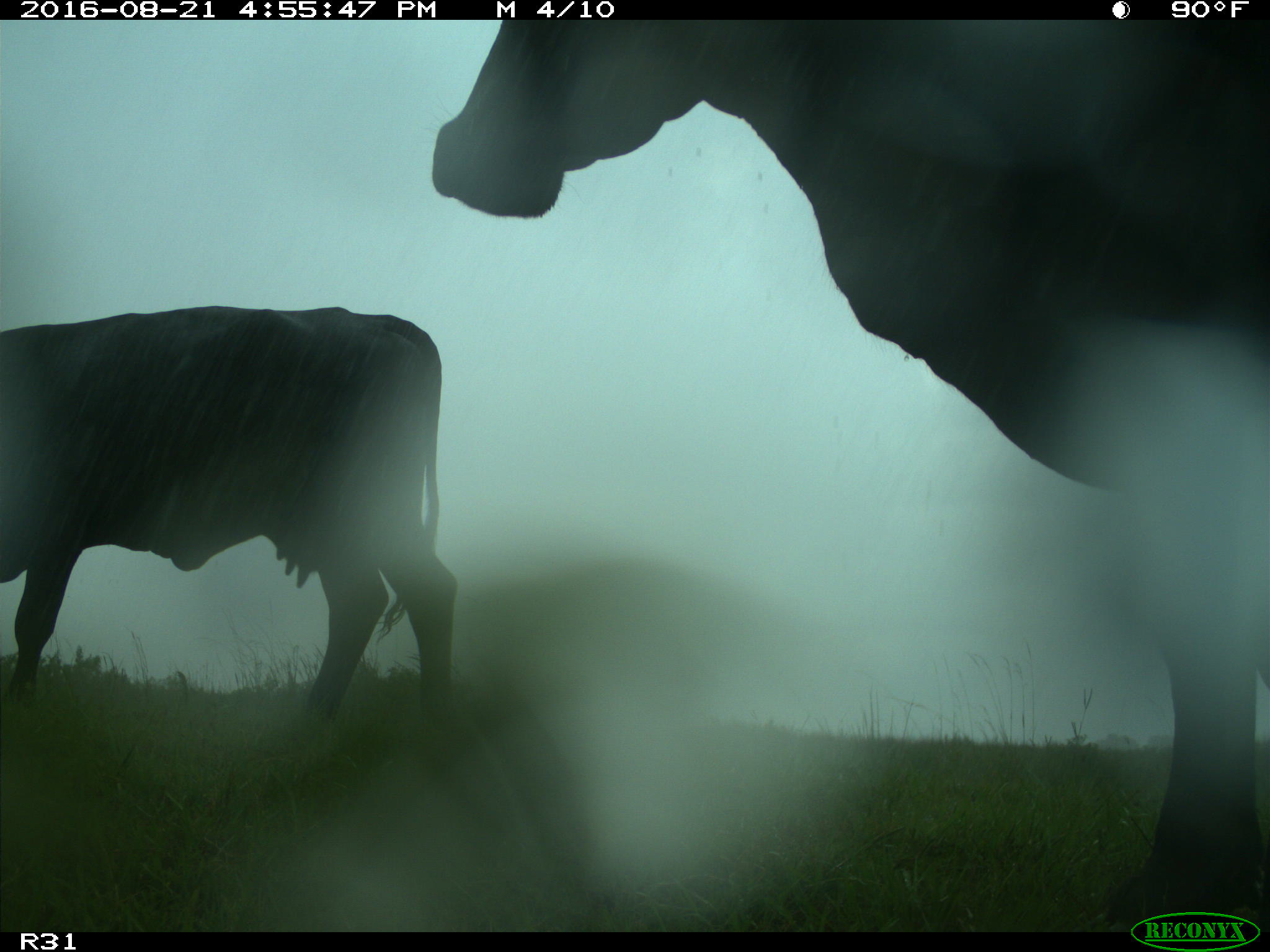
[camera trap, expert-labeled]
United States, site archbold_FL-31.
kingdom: Animalia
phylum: Chordata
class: Mammalia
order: Artiodactyla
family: Bovidae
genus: Bos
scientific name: Bos taurus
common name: domestic cow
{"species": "Bos taurus (domestic cow)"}